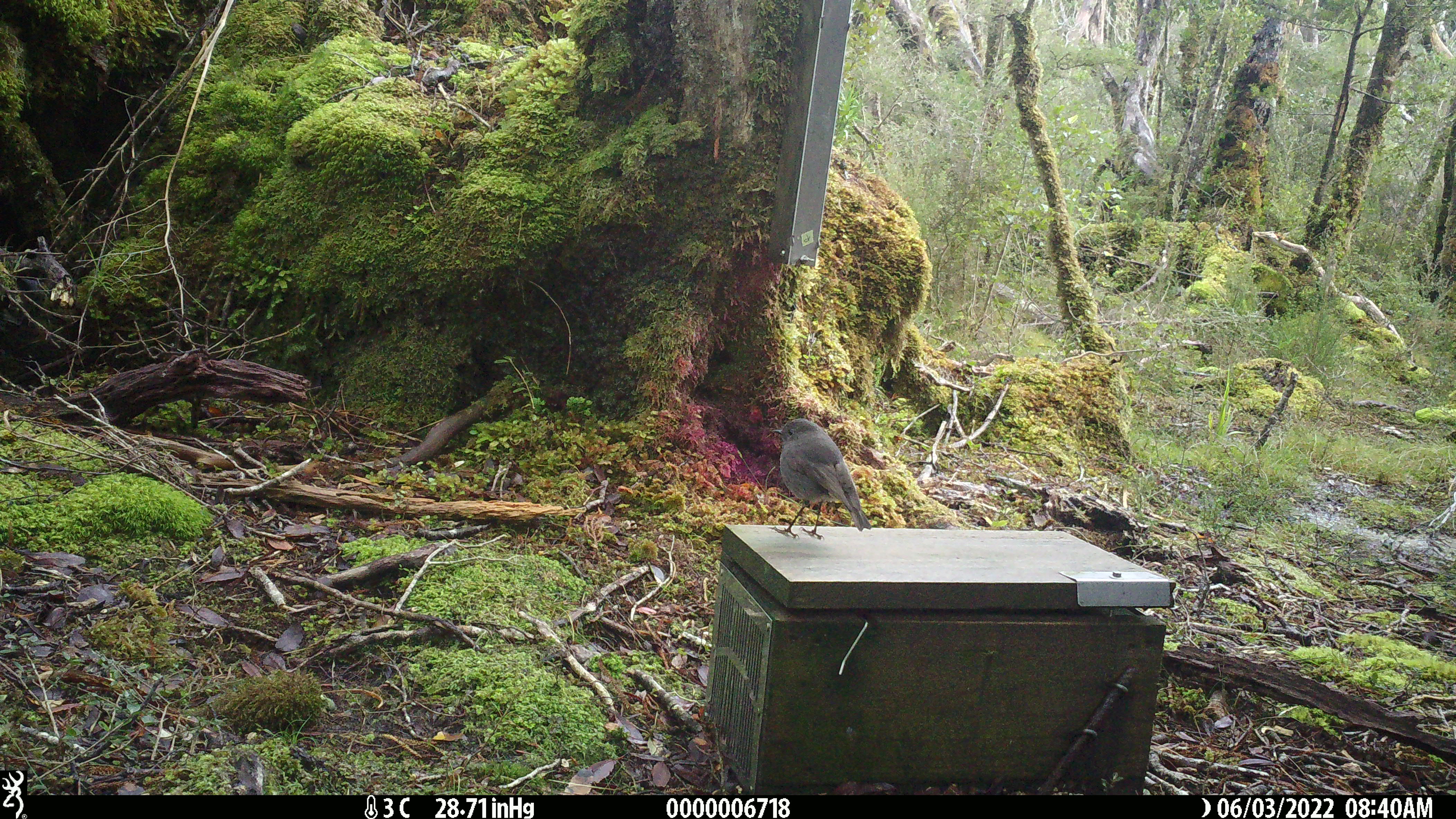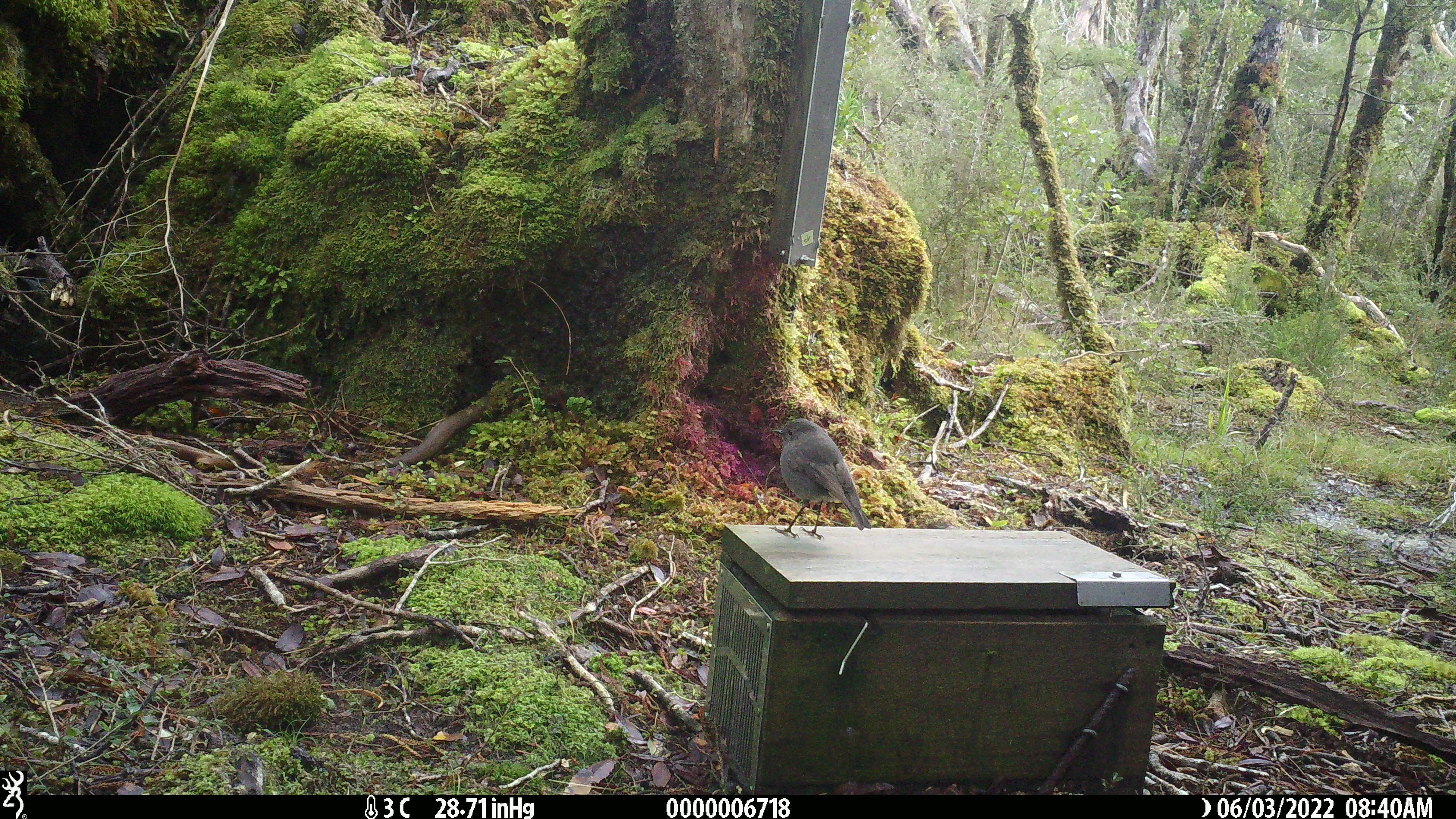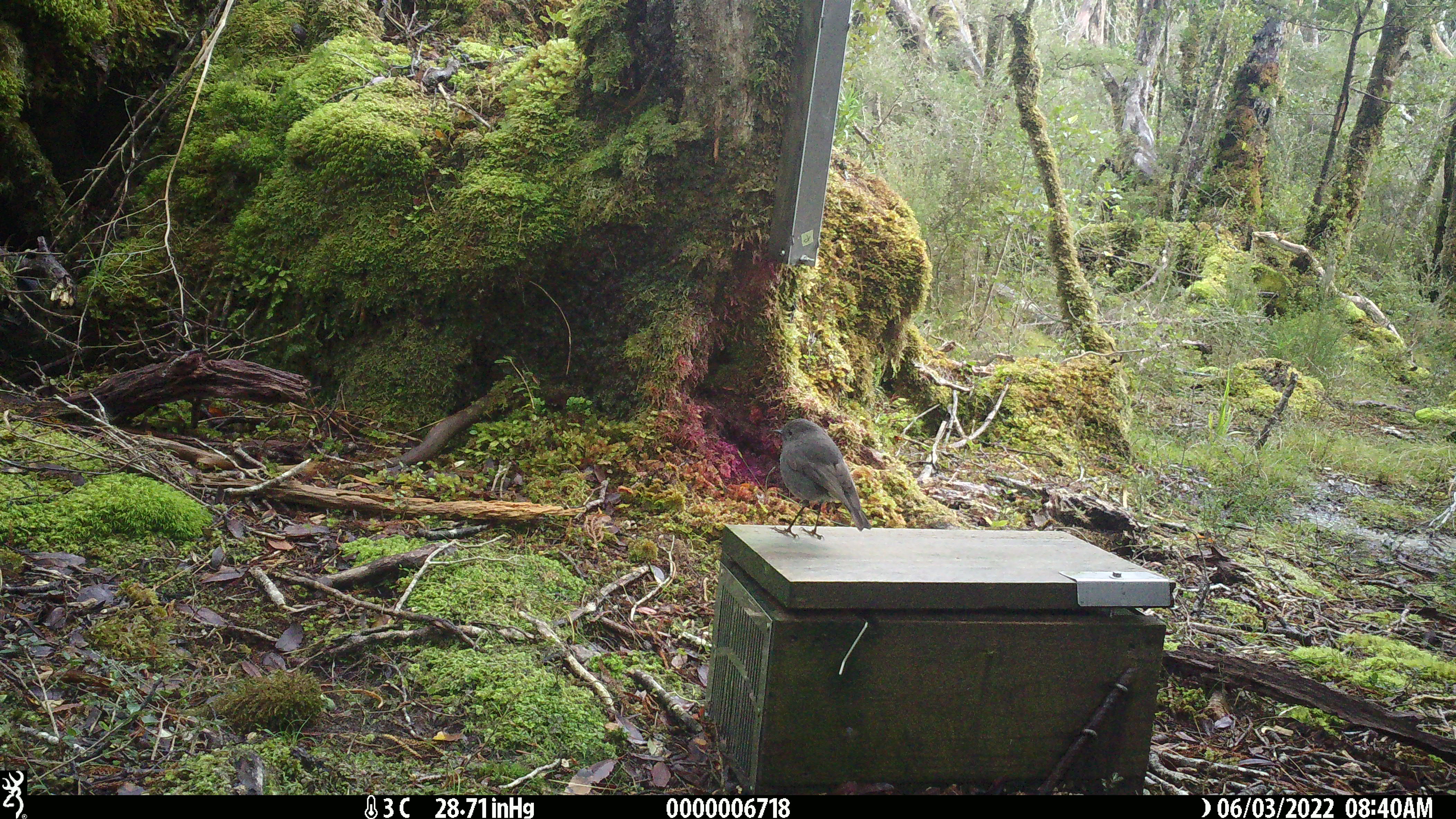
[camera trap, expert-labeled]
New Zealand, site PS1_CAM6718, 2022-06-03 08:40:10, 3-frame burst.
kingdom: Animalia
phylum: Chordata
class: Aves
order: Passeriformes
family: Petroicidae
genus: Petroica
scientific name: Petroica australis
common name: new zealand robin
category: robin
Robin (new zealand robin) (Petroica australis).